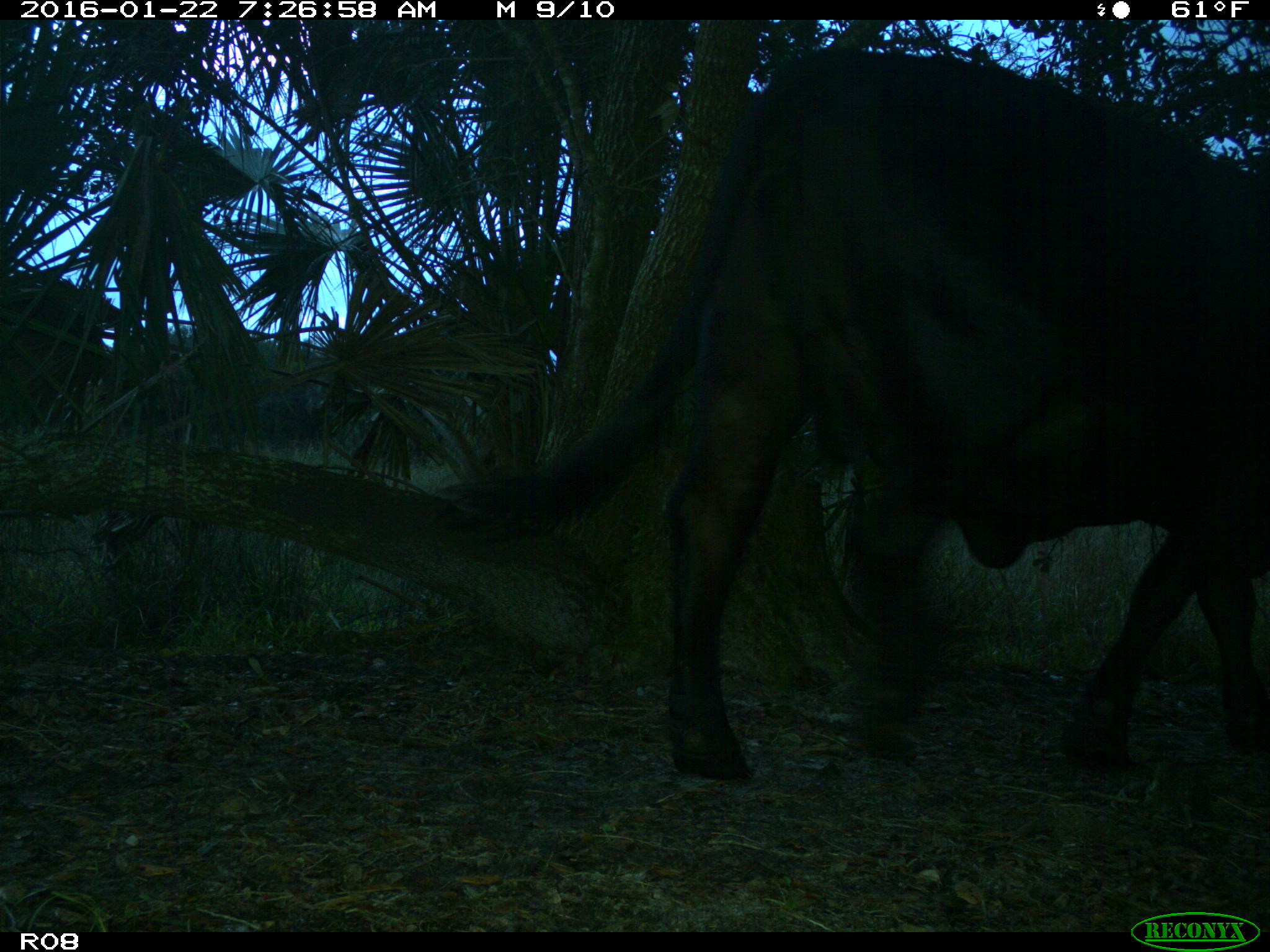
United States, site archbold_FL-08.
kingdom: Animalia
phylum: Chordata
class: Mammalia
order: Artiodactyla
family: Bovidae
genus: Bos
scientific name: Bos taurus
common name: domestic cow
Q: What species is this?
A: Bos taurus (domestic cow).